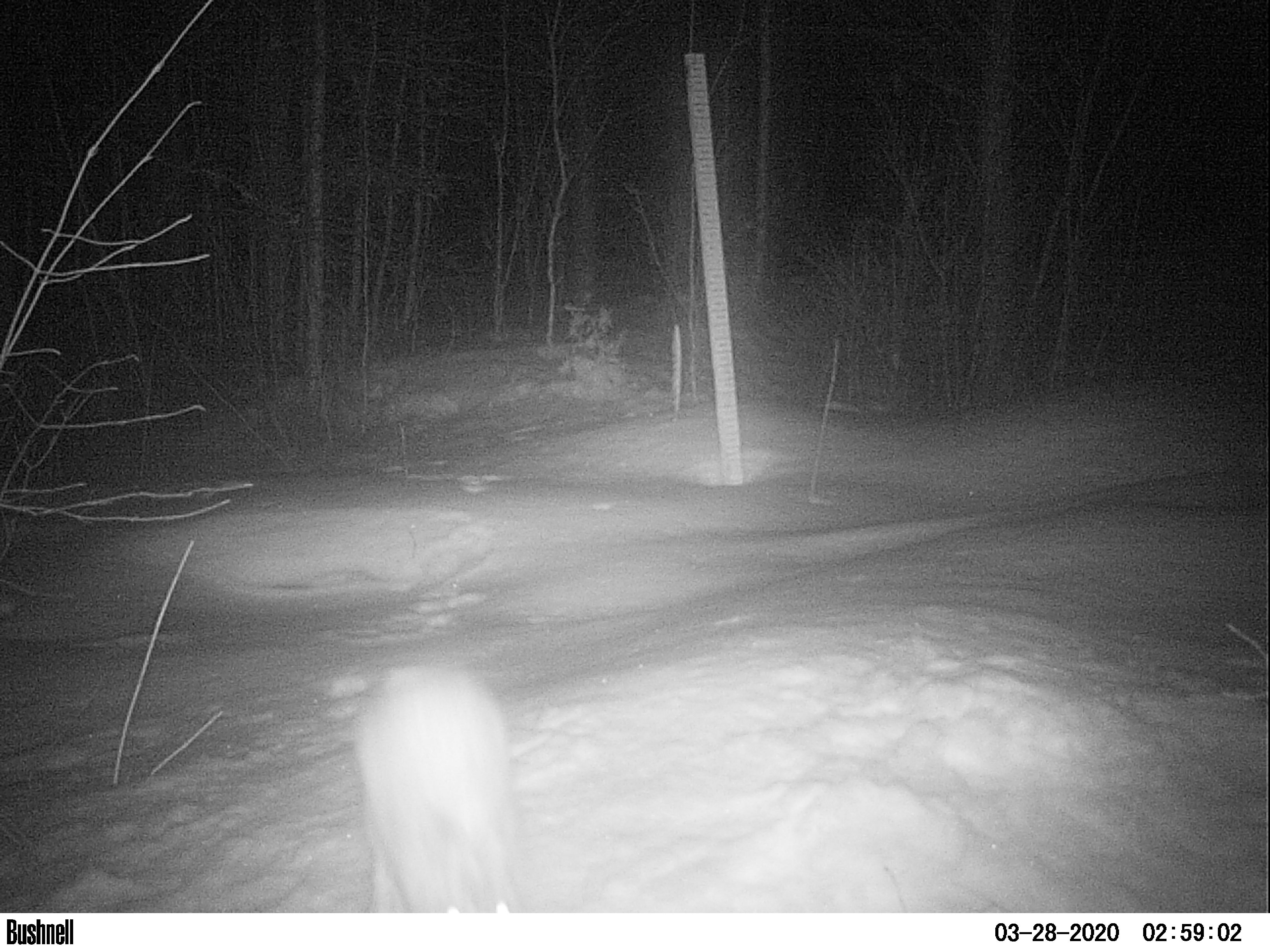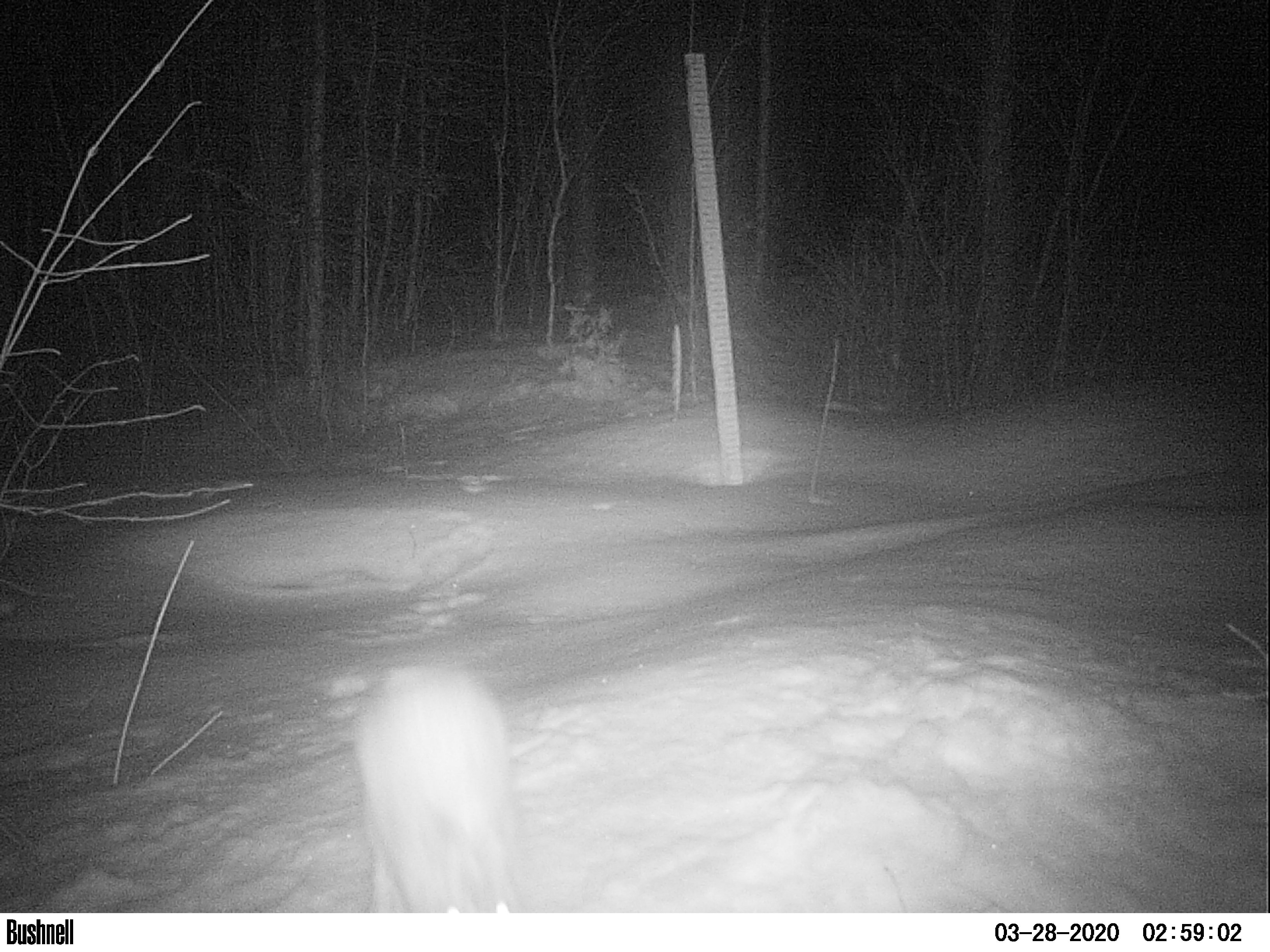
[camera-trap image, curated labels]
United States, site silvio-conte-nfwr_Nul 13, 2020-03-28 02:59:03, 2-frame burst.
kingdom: Animalia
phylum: Chordata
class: Mammalia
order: Lagomorpha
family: Leporidae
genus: Lepus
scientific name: Lepus americanus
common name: snowshoe hare